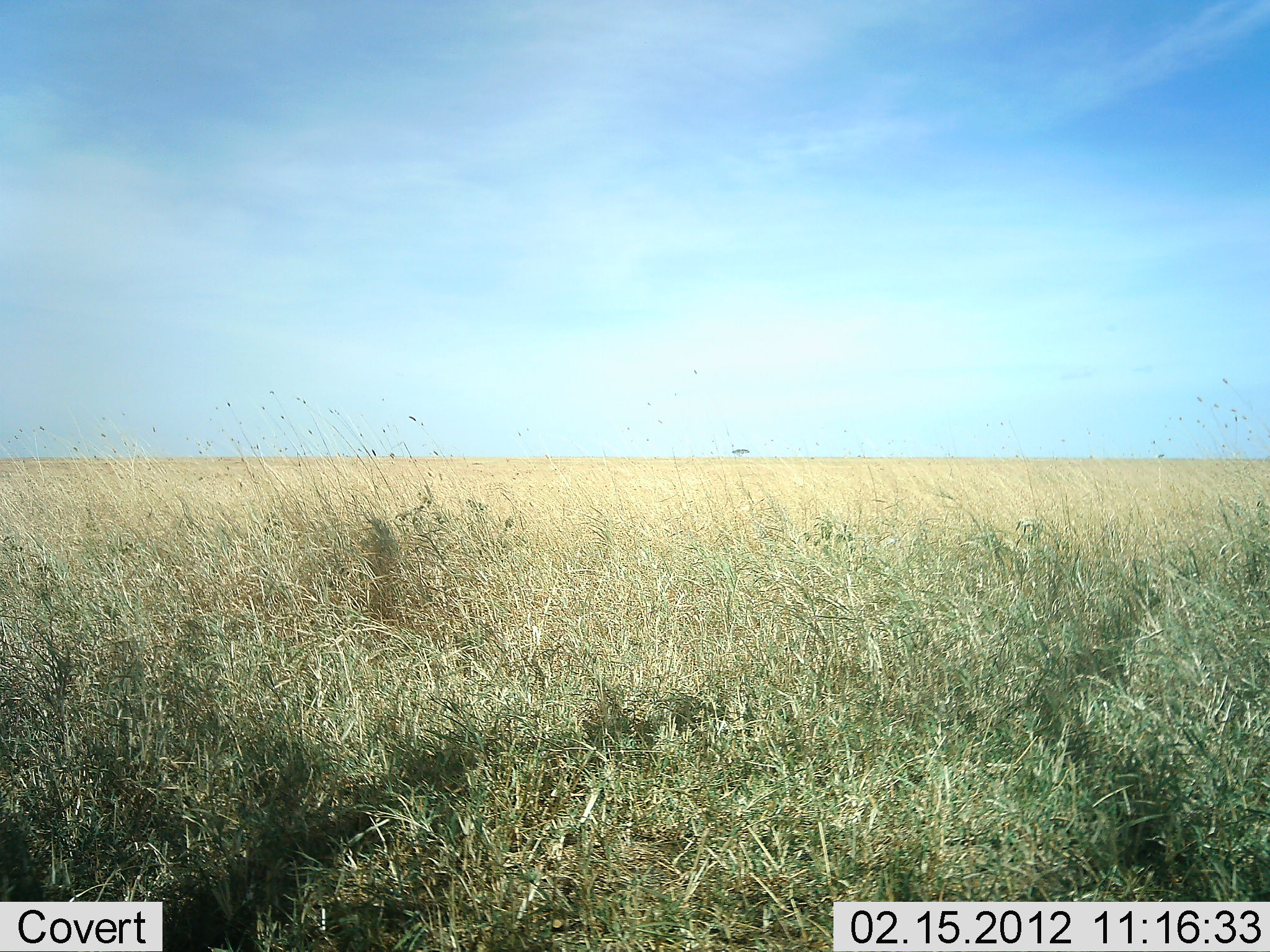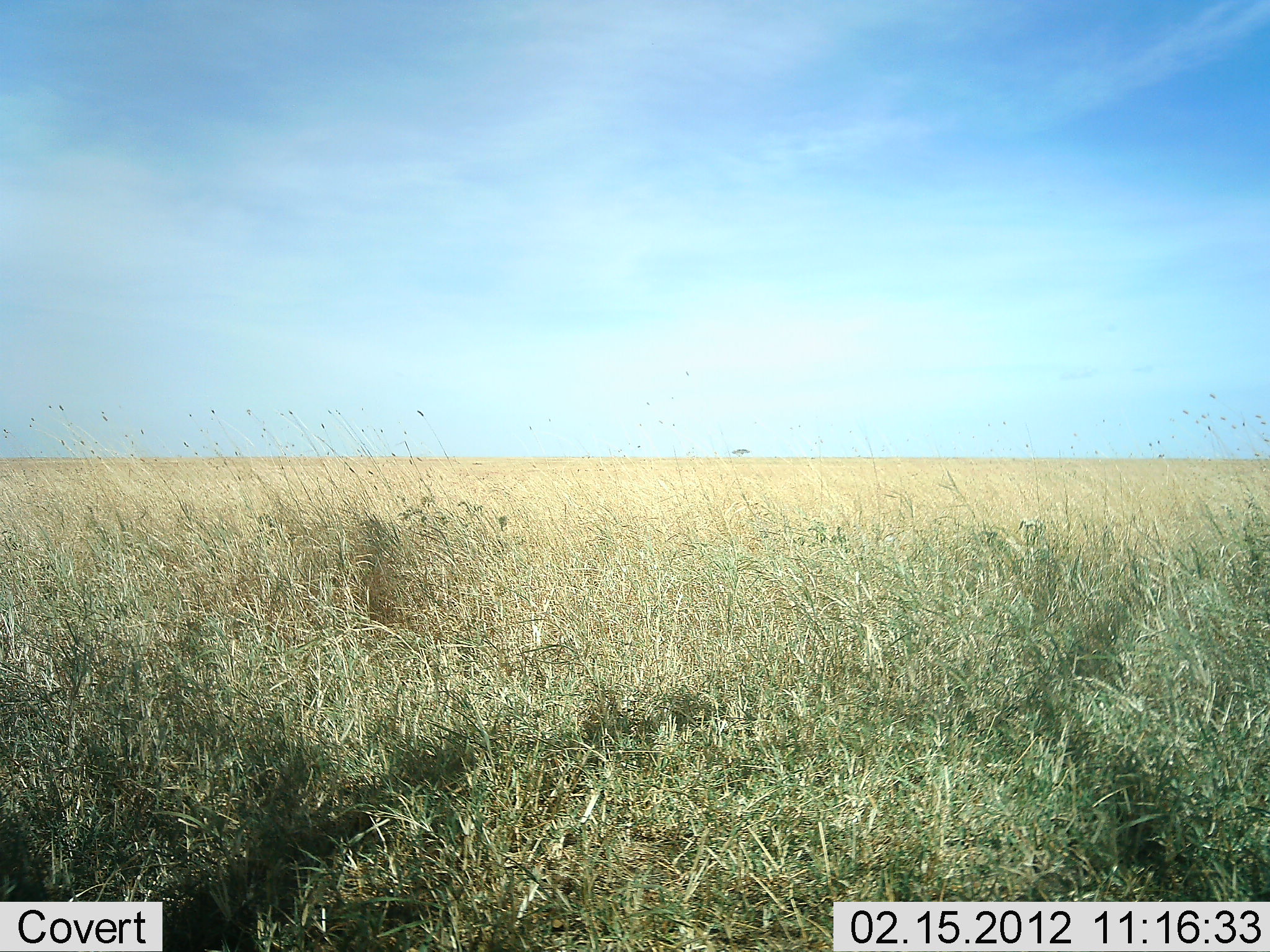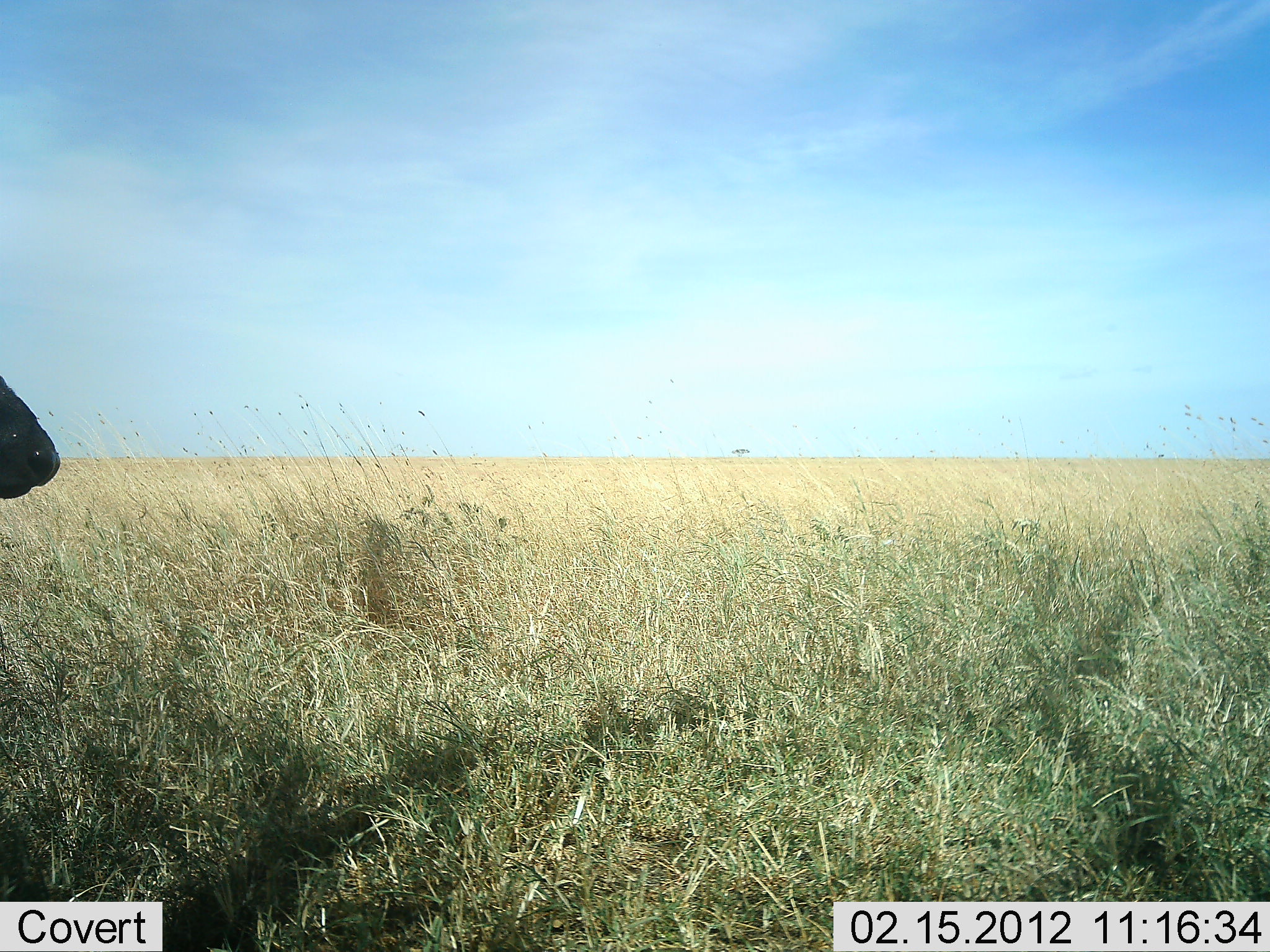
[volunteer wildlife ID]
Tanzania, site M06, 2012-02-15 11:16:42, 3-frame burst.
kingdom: Animalia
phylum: Chordata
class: Mammalia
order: Artiodactyla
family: Bovidae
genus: Connochaetes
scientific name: Connochaetes taurinus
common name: blue wildebeest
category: wildebeest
Wildebeest (blue wildebeest) (Connochaetes taurinus), count 1. Behavior (volunteer vote fractions): standing 17%, resting 0%, moving 83%, interacting 0%. Young present (vote fraction): 0%. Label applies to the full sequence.